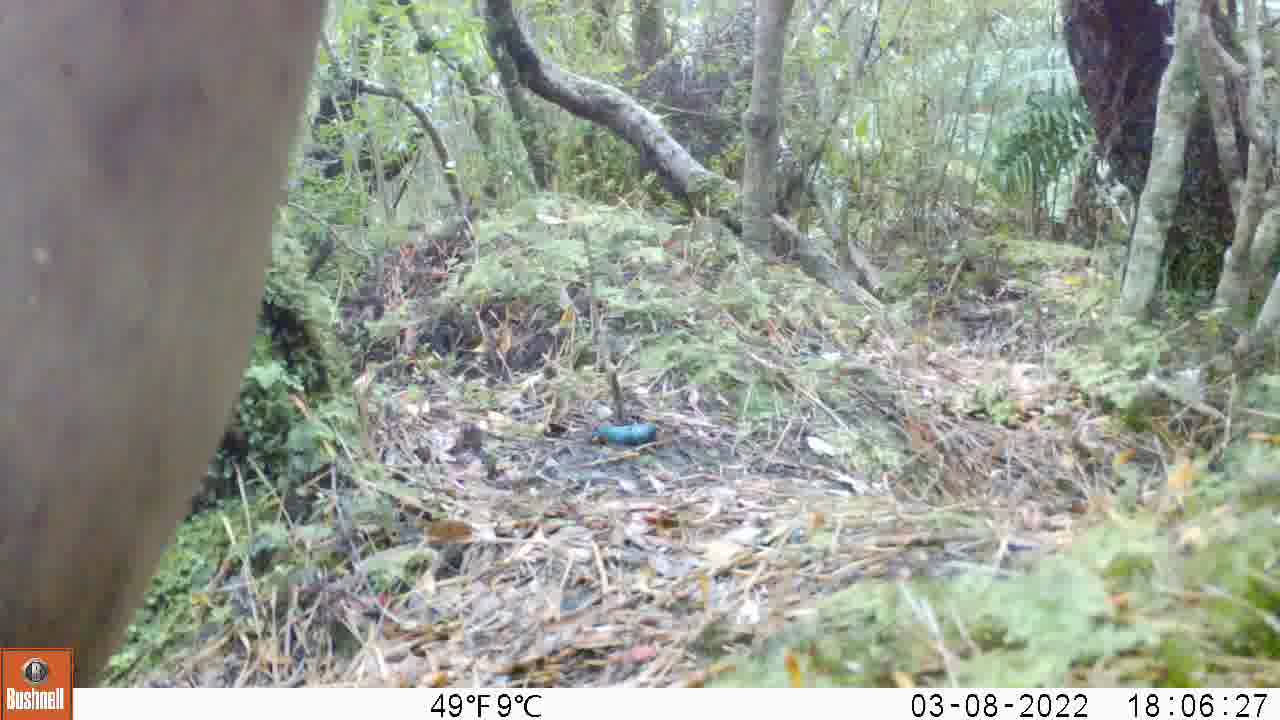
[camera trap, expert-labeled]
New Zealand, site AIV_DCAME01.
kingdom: Animalia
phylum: Chordata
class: Mammalia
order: Carnivora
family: Otariidae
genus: Phocarctos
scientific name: Phocarctos hookeri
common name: new zealand sea lion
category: sealion